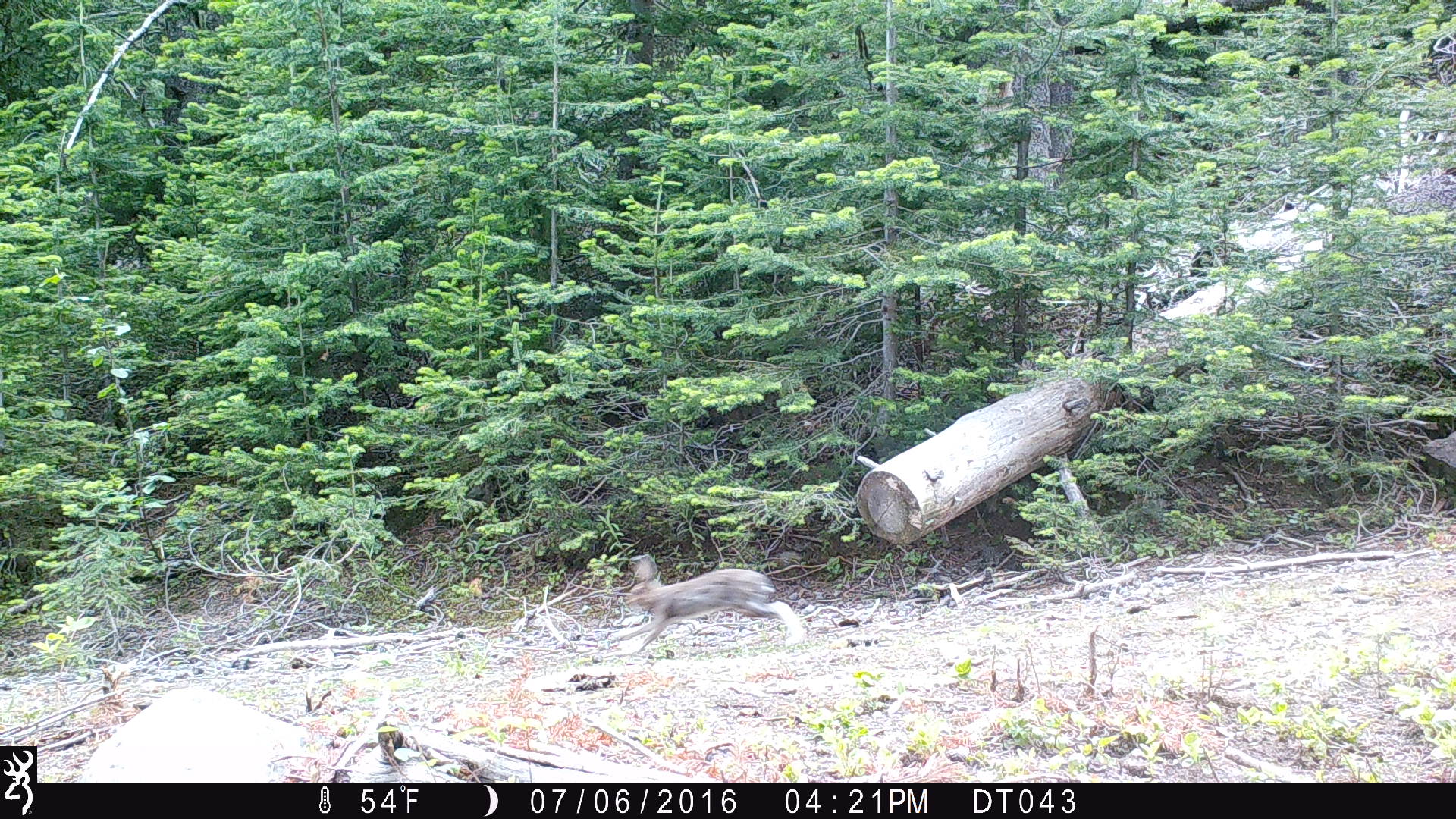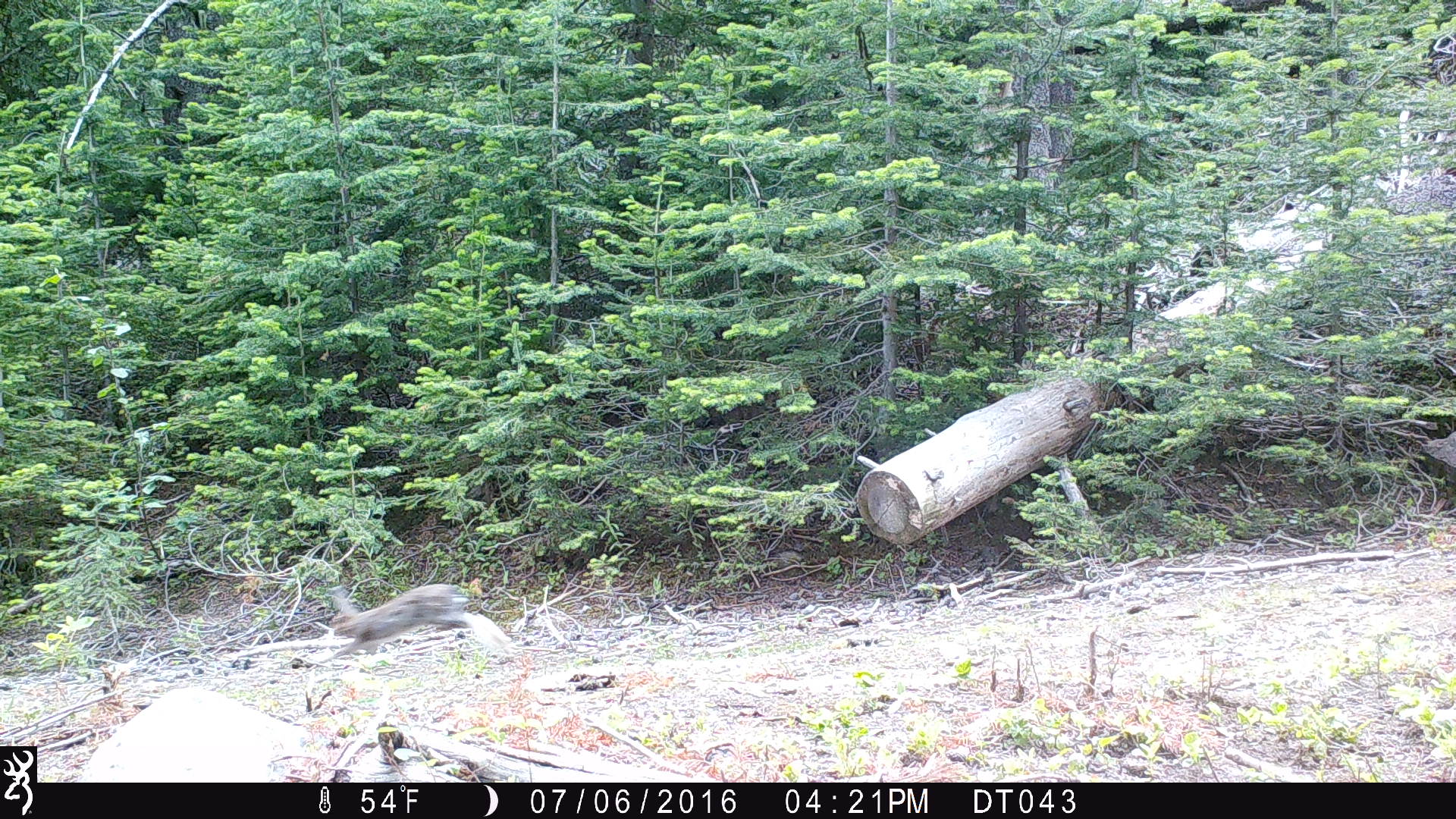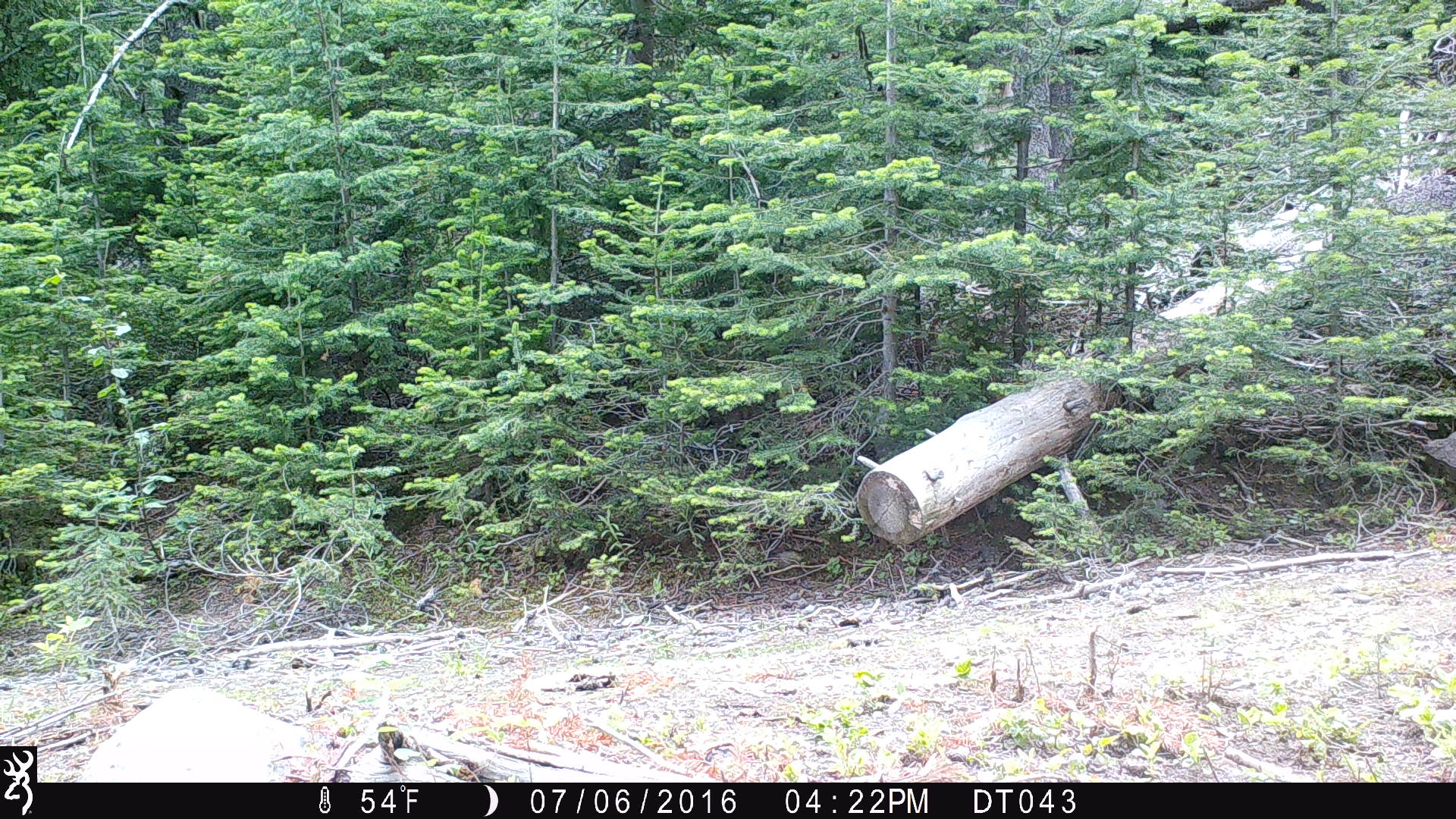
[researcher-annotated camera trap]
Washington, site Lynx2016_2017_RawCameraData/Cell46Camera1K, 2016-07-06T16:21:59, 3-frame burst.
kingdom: Animalia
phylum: Chordata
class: Mammalia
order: Lagomorpha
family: Leporidae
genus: Lepus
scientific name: Lepus americanus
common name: snowshoe hare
Lepus americanus (snowshoe hare). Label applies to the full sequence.